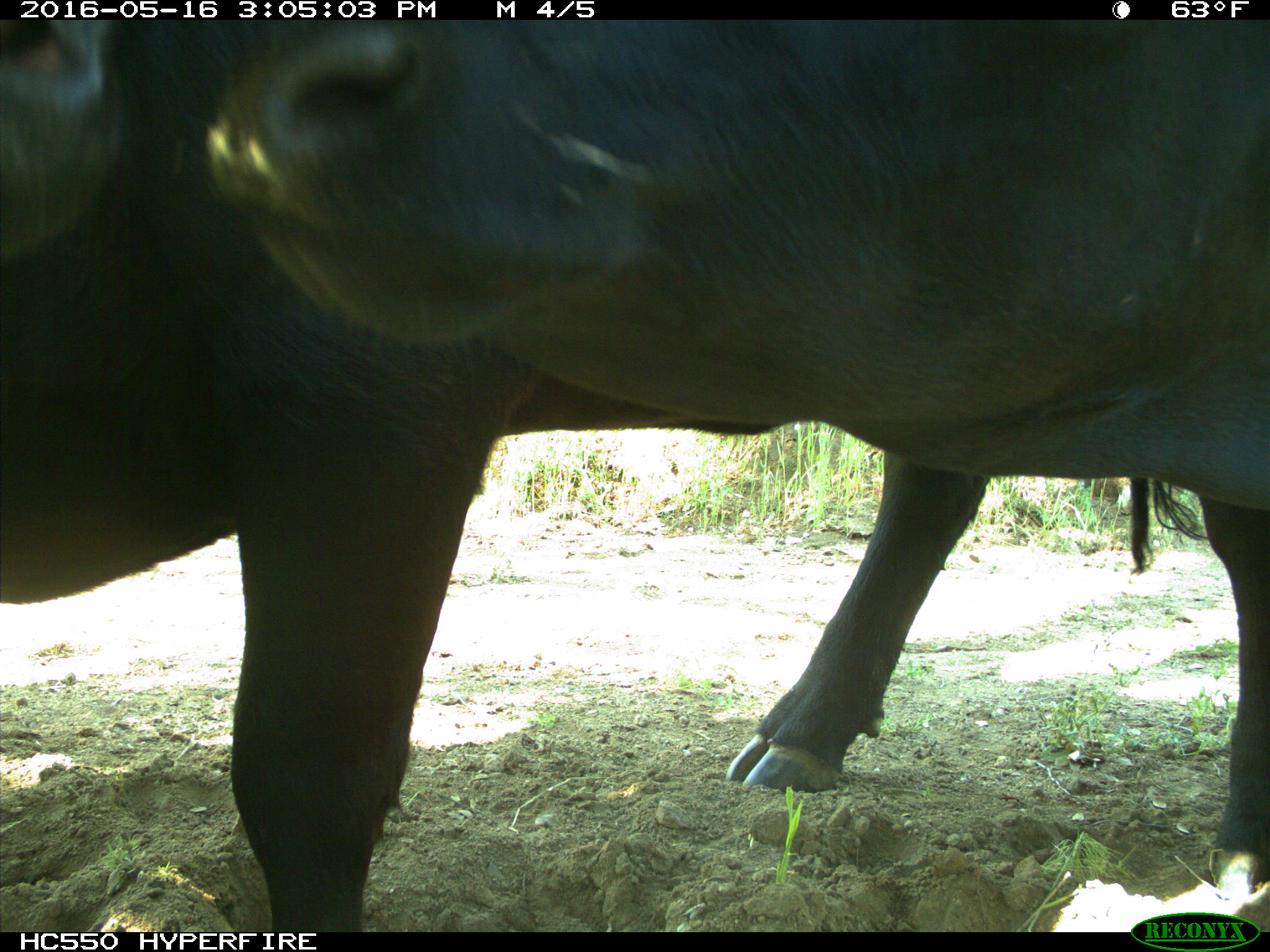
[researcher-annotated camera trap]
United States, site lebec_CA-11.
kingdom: Animalia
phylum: Chordata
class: Mammalia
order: Artiodactyla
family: Bovidae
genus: Bos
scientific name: Bos taurus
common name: domestic cow